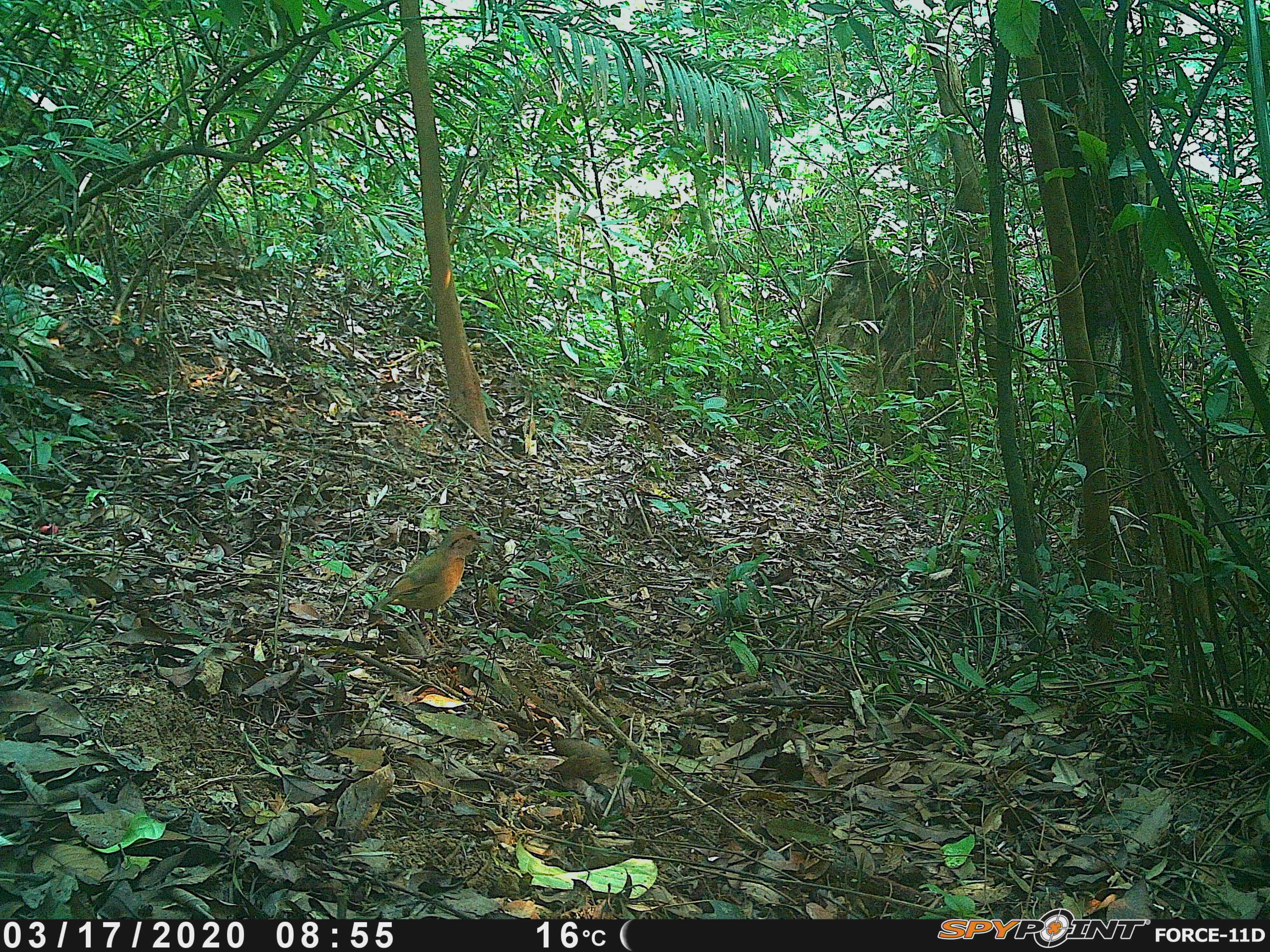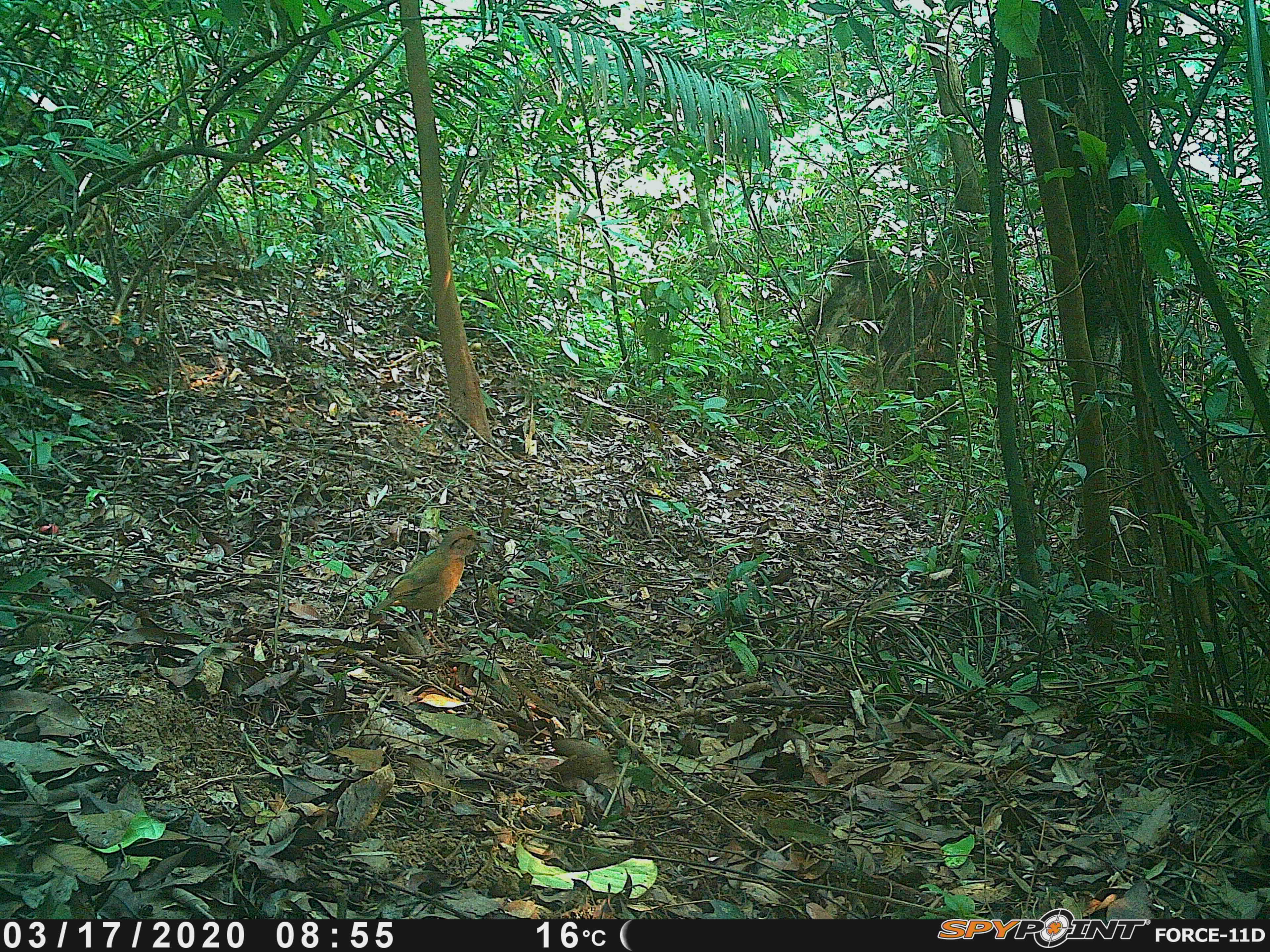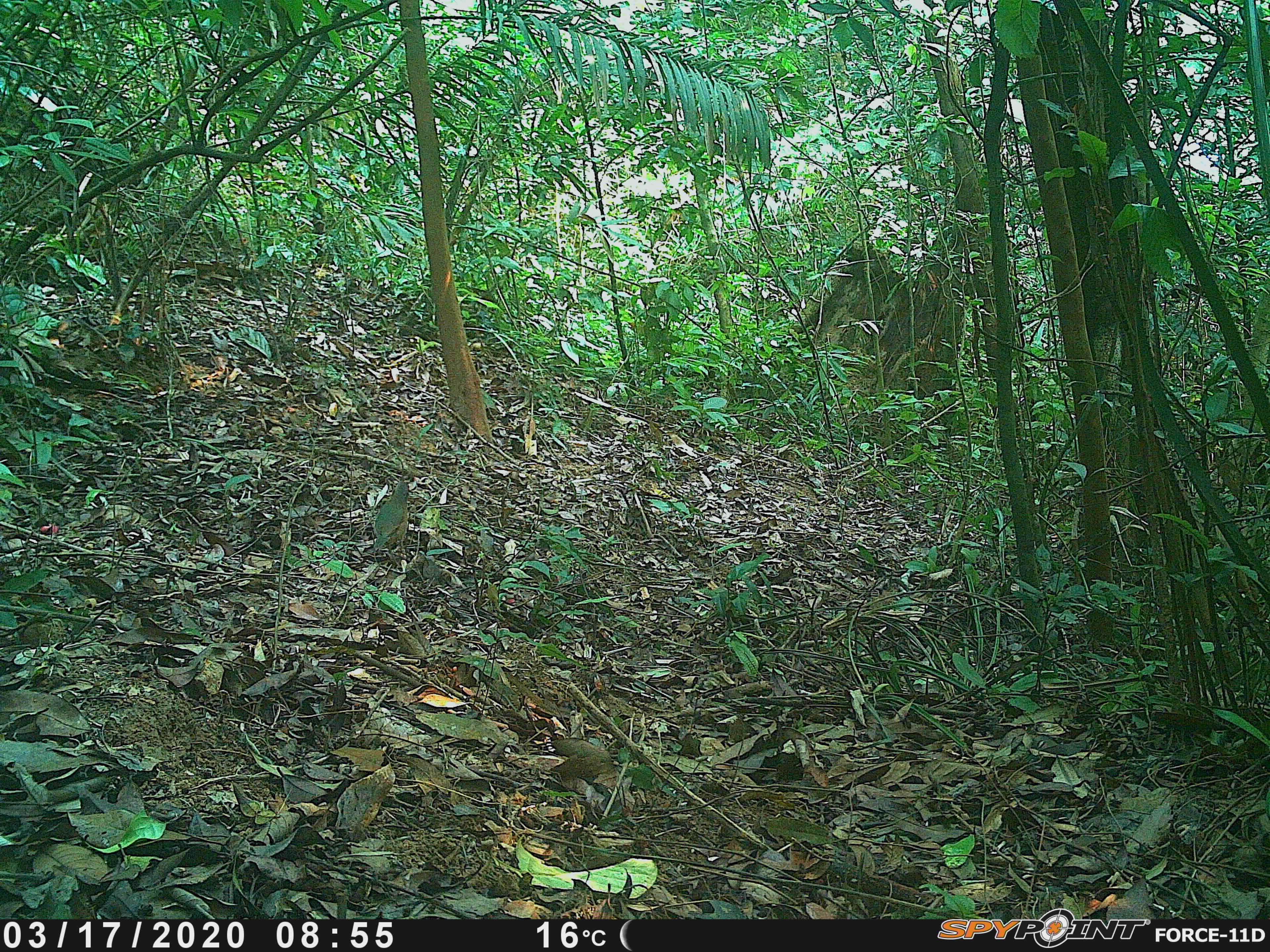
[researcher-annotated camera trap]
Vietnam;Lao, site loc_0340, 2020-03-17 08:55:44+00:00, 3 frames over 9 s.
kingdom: Animalia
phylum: Chordata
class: Aves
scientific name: Aves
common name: bird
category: unidentified bird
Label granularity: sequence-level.